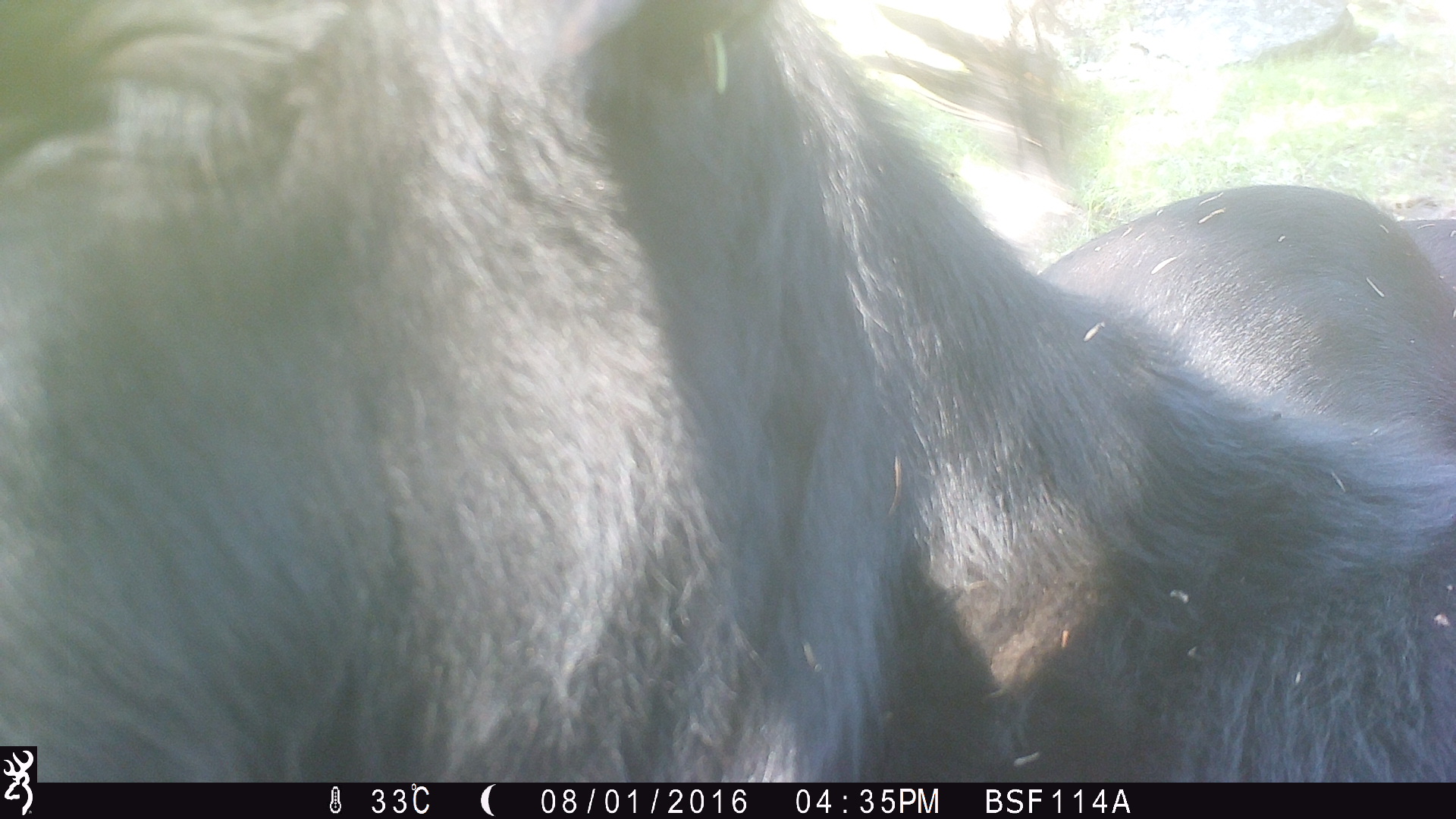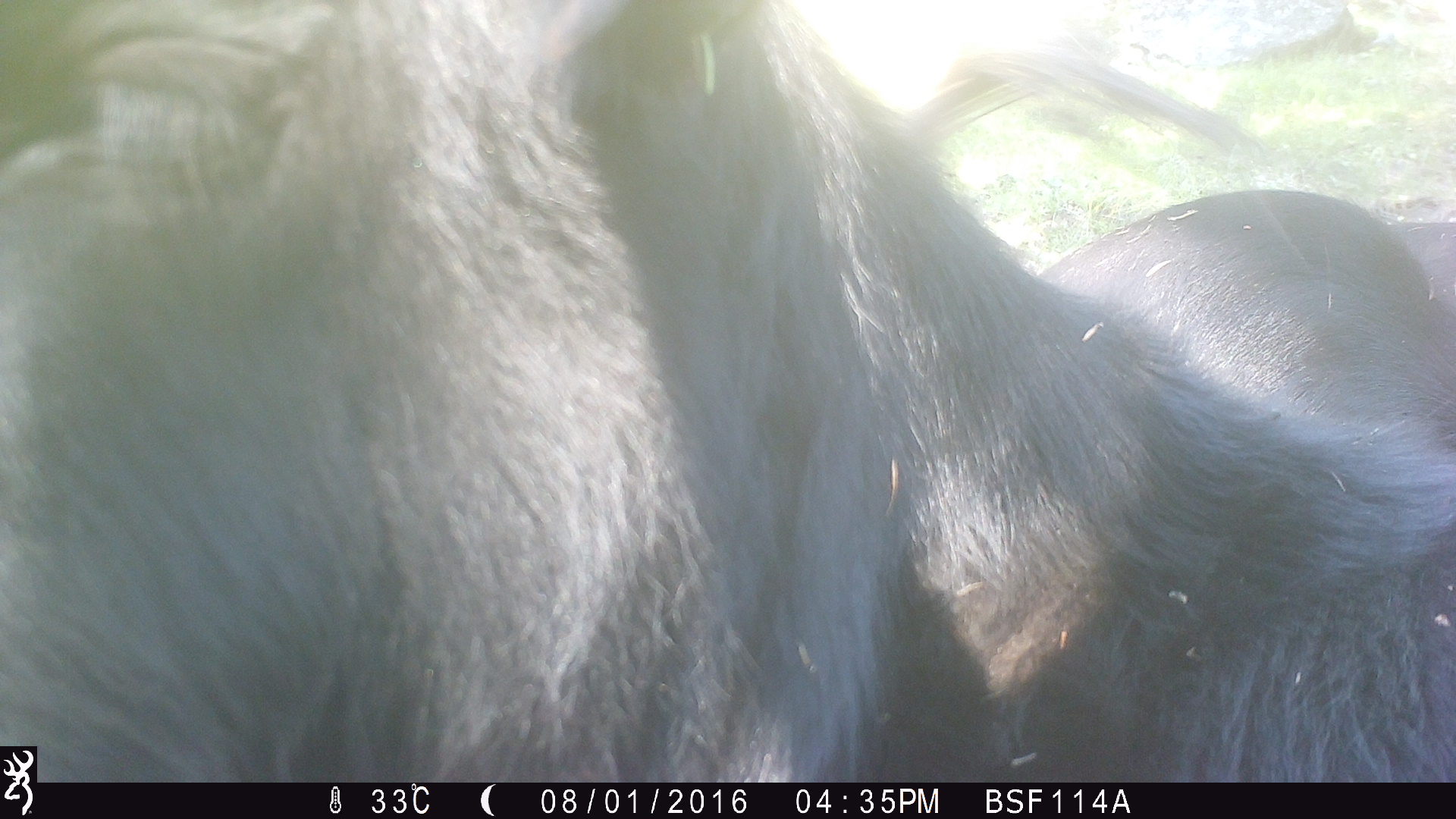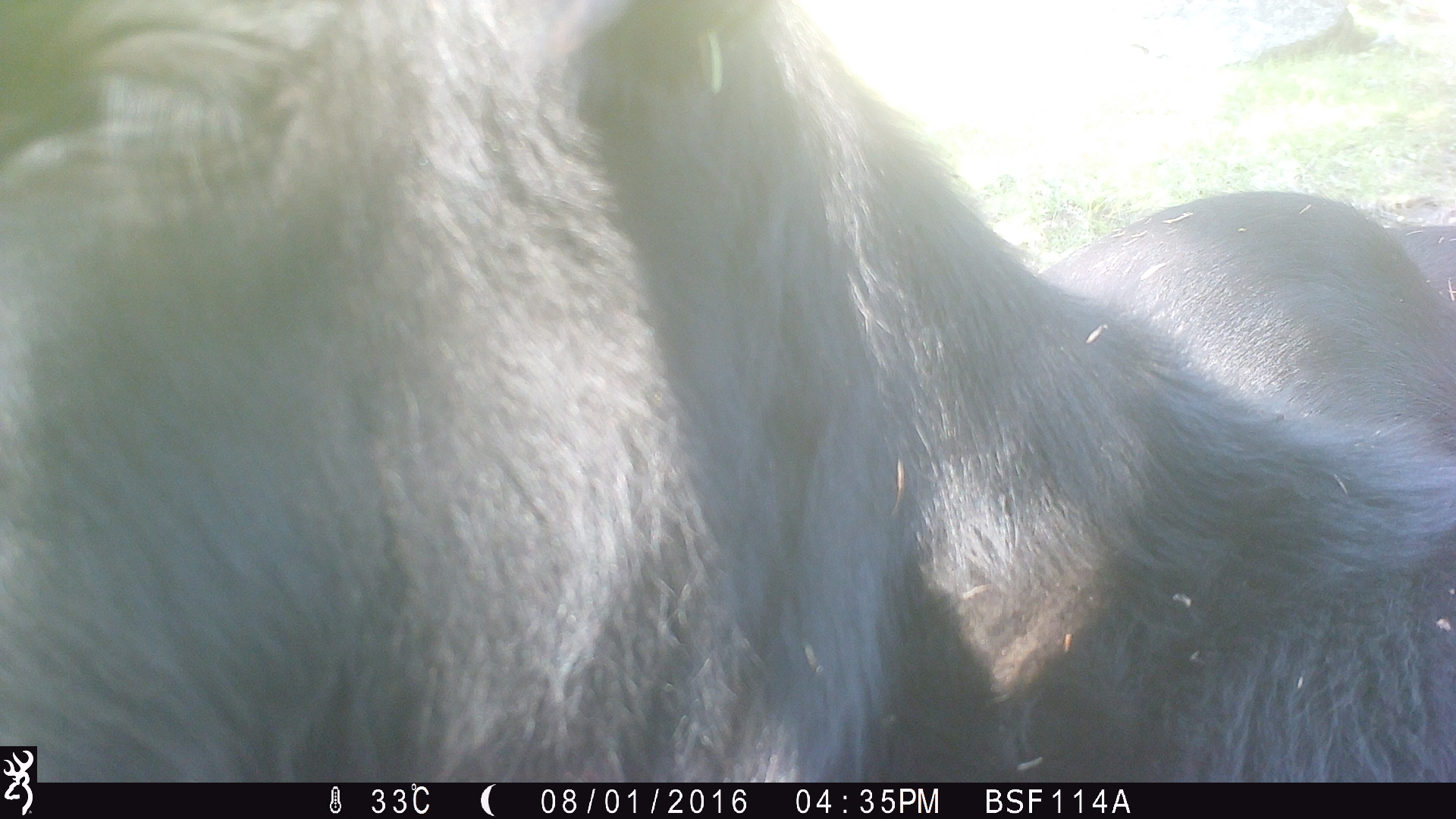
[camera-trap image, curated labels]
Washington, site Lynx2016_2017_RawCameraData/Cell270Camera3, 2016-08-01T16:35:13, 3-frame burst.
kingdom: Animalia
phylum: Chordata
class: Mammalia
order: Artiodactyla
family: Bovidae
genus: Bos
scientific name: Bos taurus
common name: domestic cattle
Domestic cattle (Bos taurus). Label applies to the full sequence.